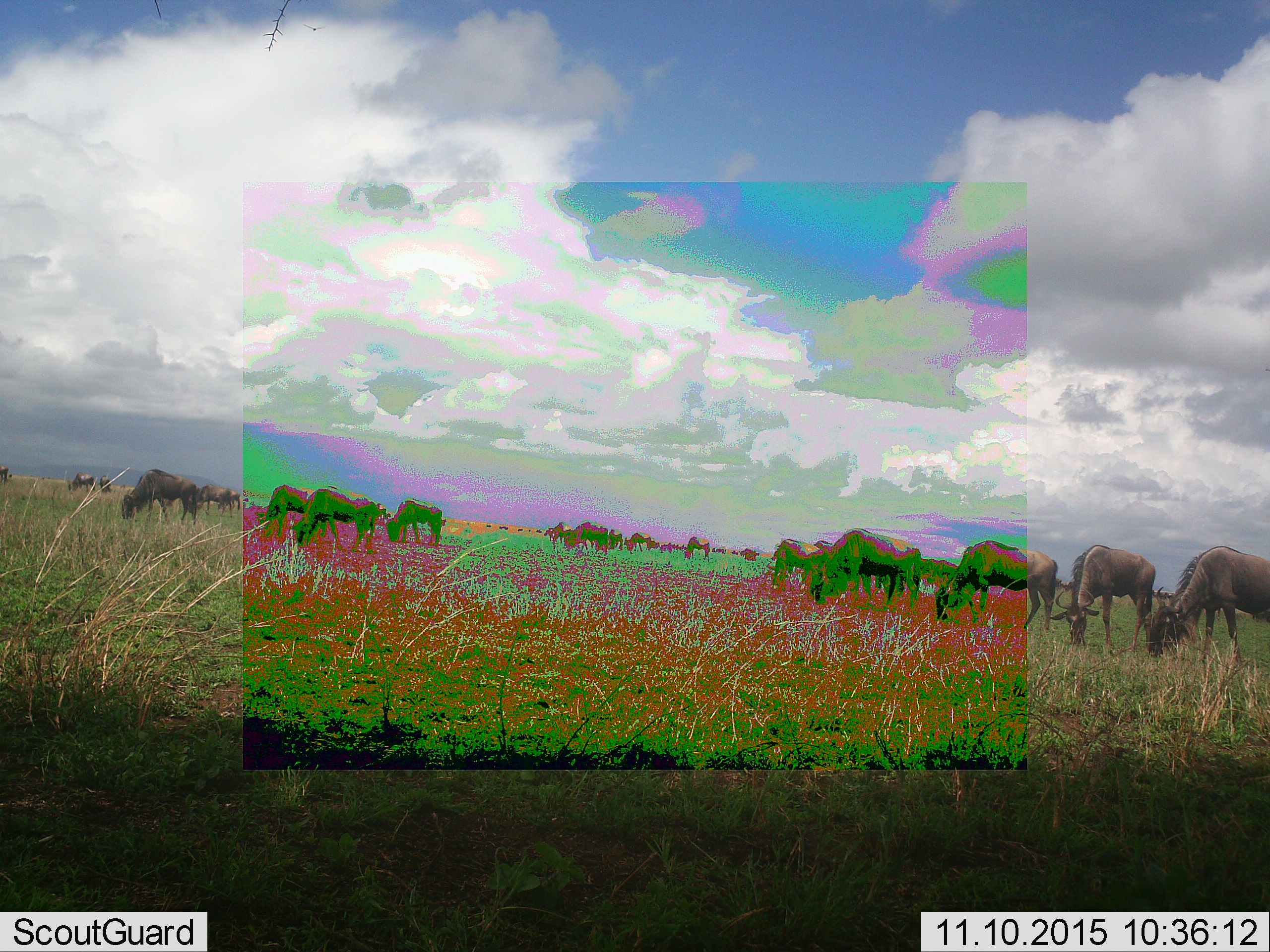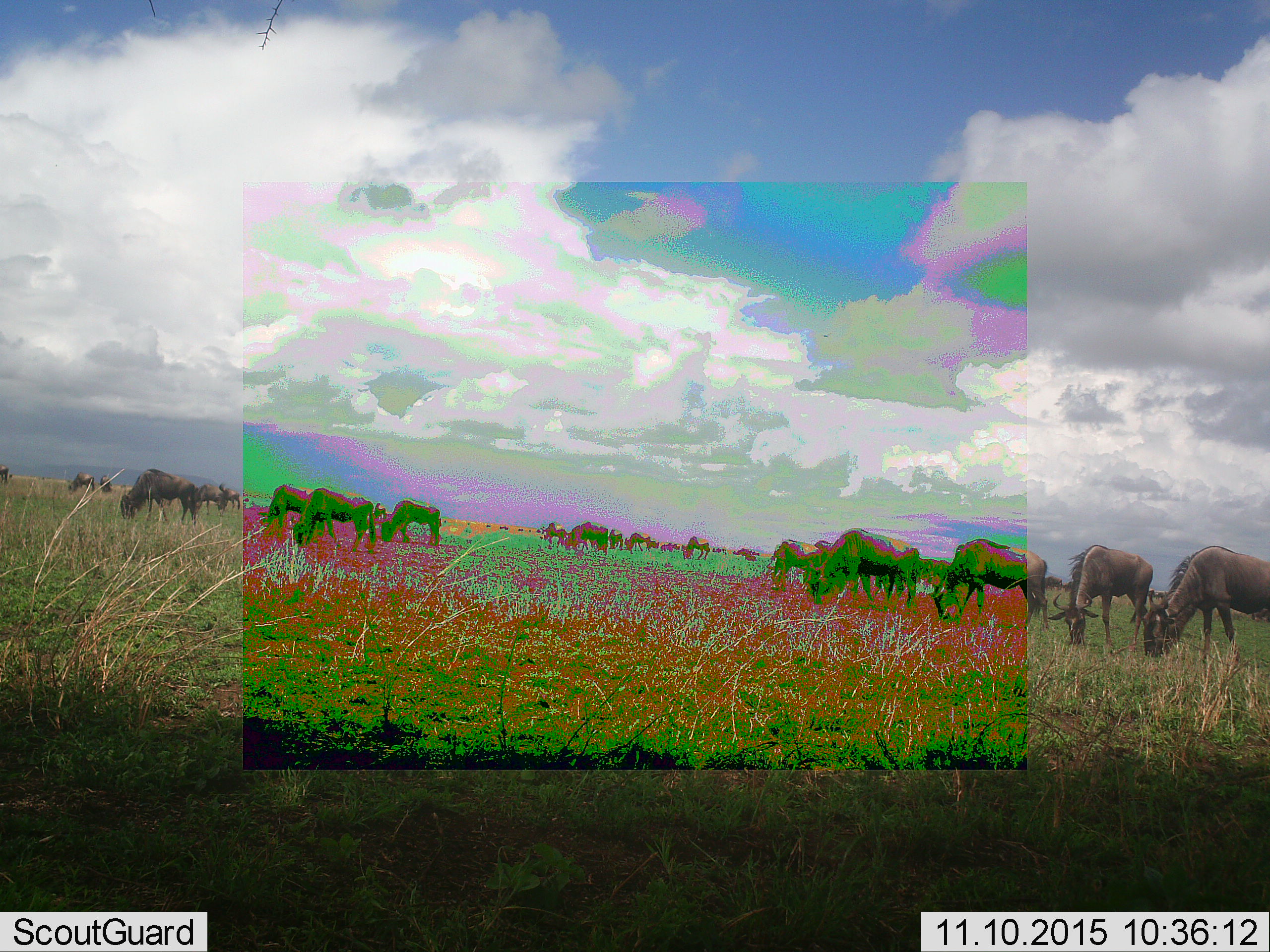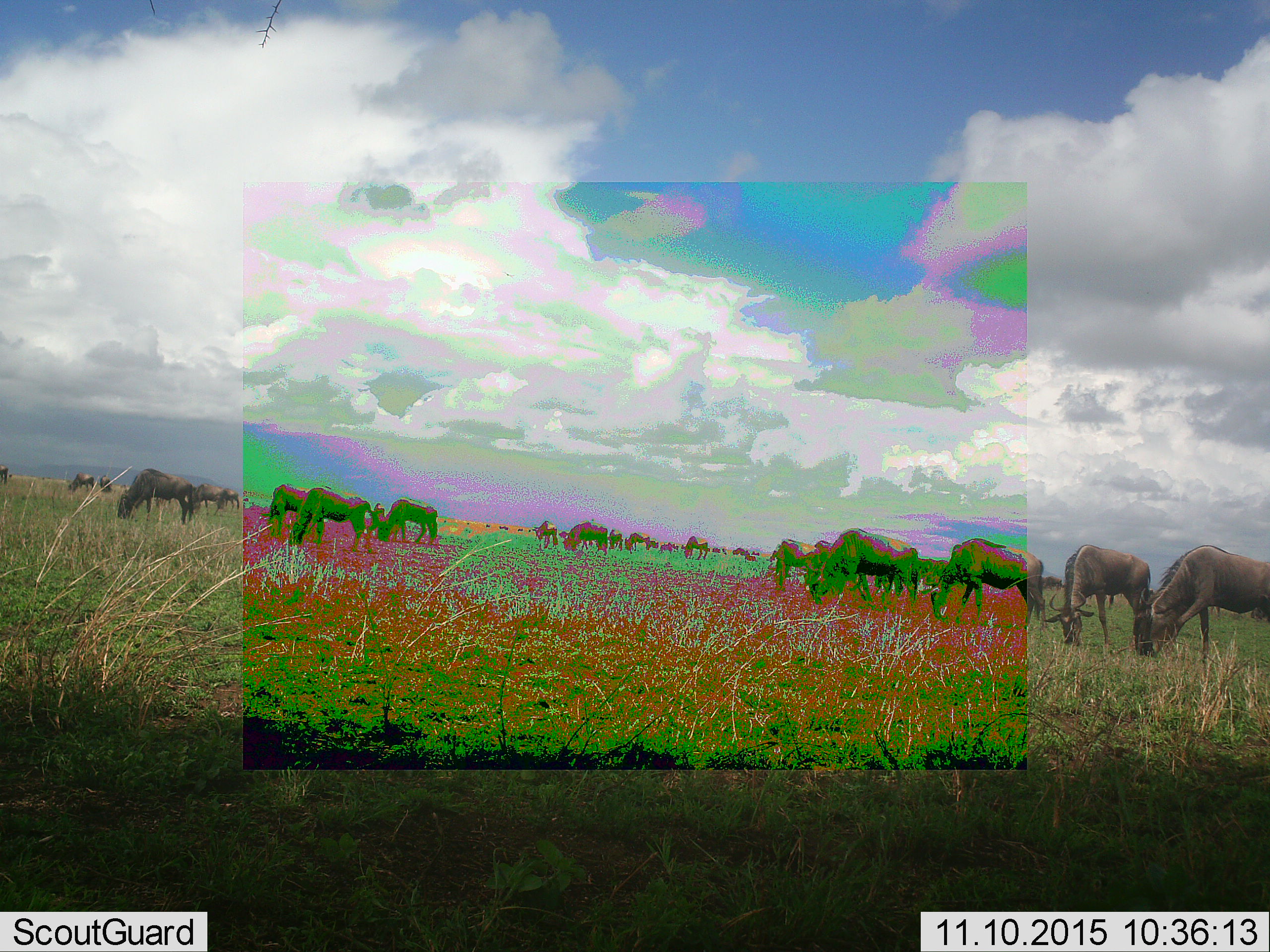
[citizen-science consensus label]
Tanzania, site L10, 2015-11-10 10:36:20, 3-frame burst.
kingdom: Animalia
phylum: Chordata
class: Mammalia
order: Artiodactyla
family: Bovidae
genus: Connochaetes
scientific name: Connochaetes taurinus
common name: blue wildebeest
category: wildebeest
Wildebeest (blue wildebeest) (Connochaetes taurinus), count 11-50. Behavior (volunteer vote fractions): standing 44%, resting 0%, moving 33%, interacting 0%. Young present (vote fraction): 0%. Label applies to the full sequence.